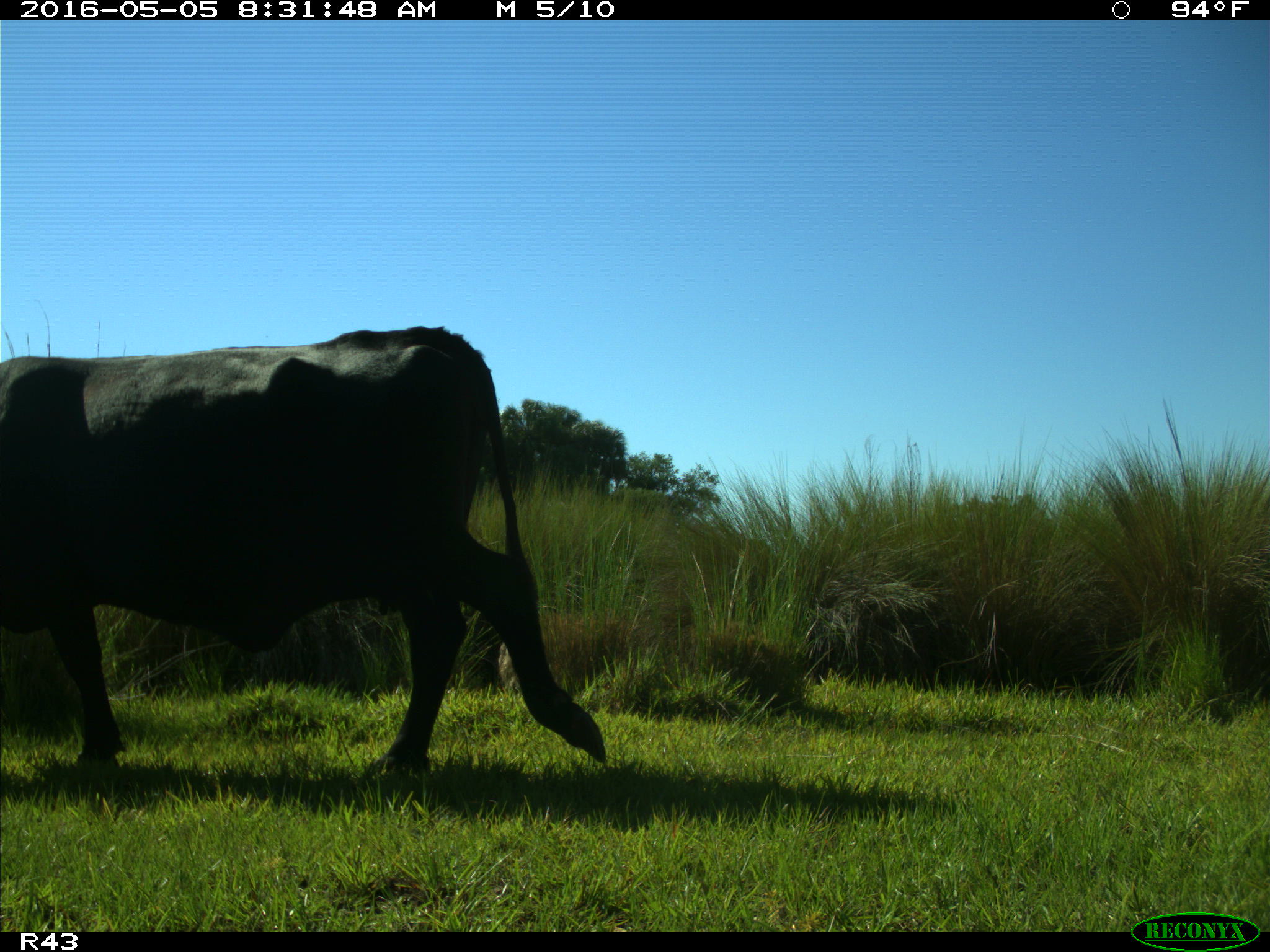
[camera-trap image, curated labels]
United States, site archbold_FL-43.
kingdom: Animalia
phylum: Chordata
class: Mammalia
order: Artiodactyla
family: Bovidae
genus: Bos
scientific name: Bos taurus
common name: domestic cow